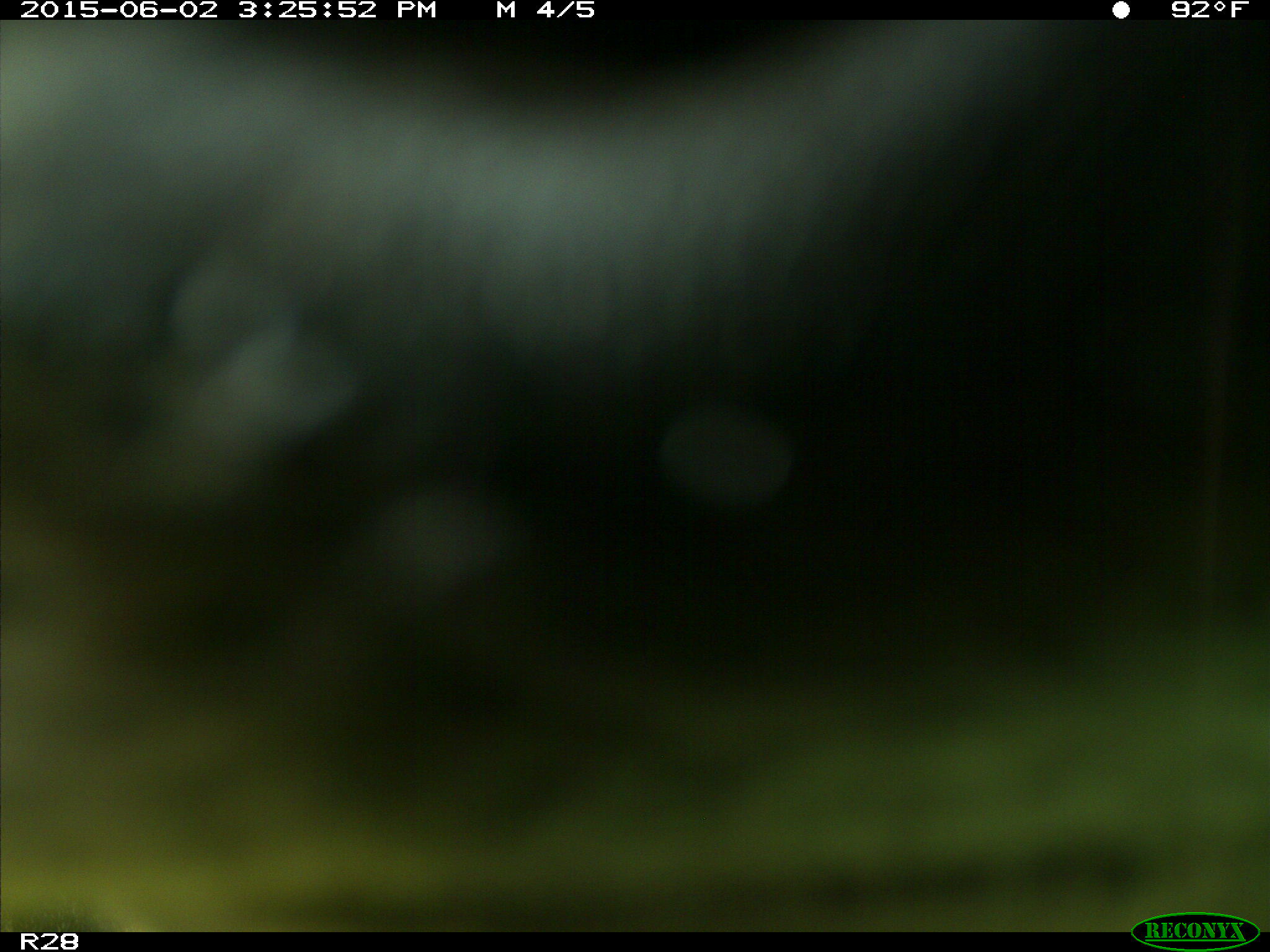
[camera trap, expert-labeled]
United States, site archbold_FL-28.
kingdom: Animalia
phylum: Chordata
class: Mammalia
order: Artiodactyla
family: Bovidae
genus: Bos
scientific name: Bos taurus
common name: domestic cow